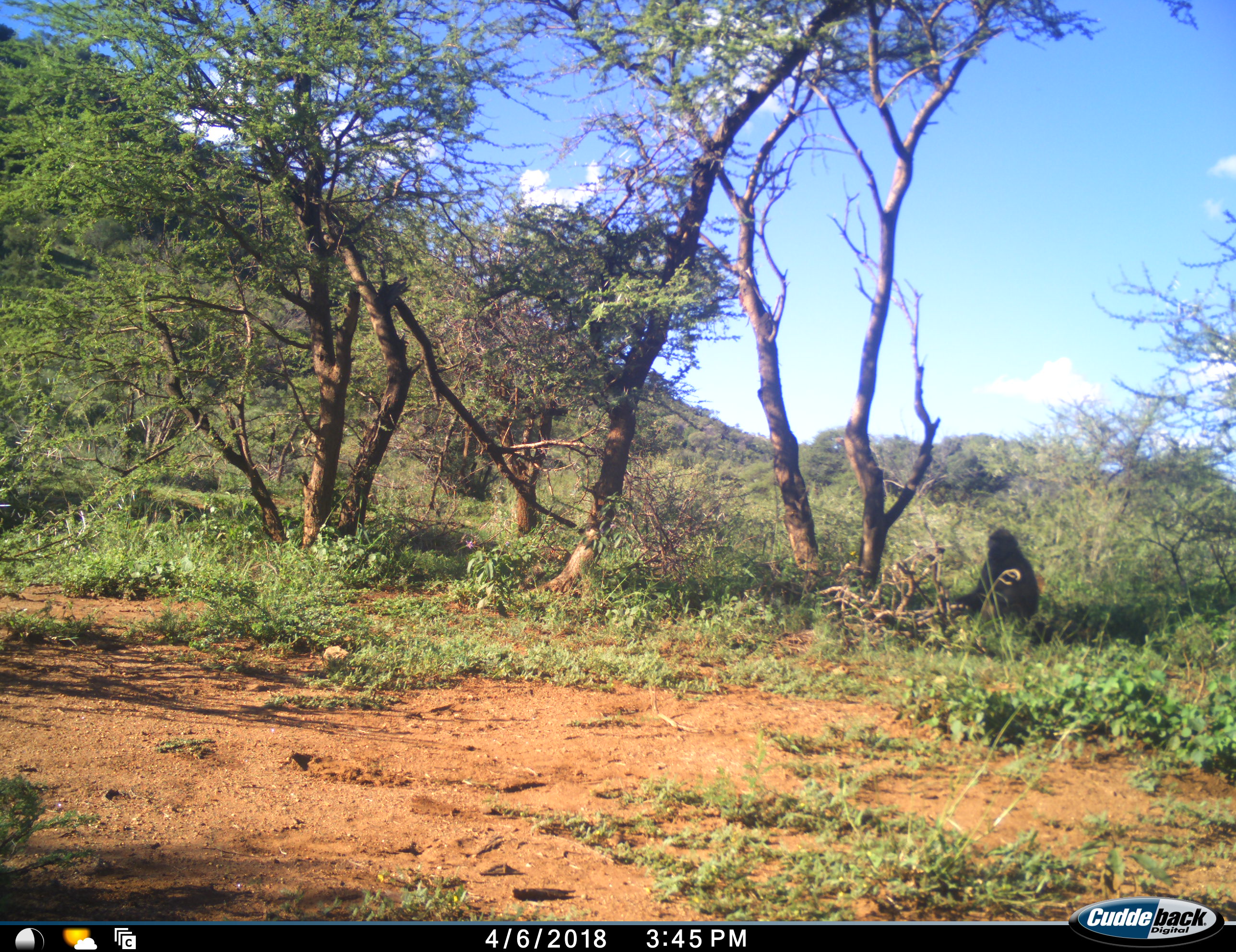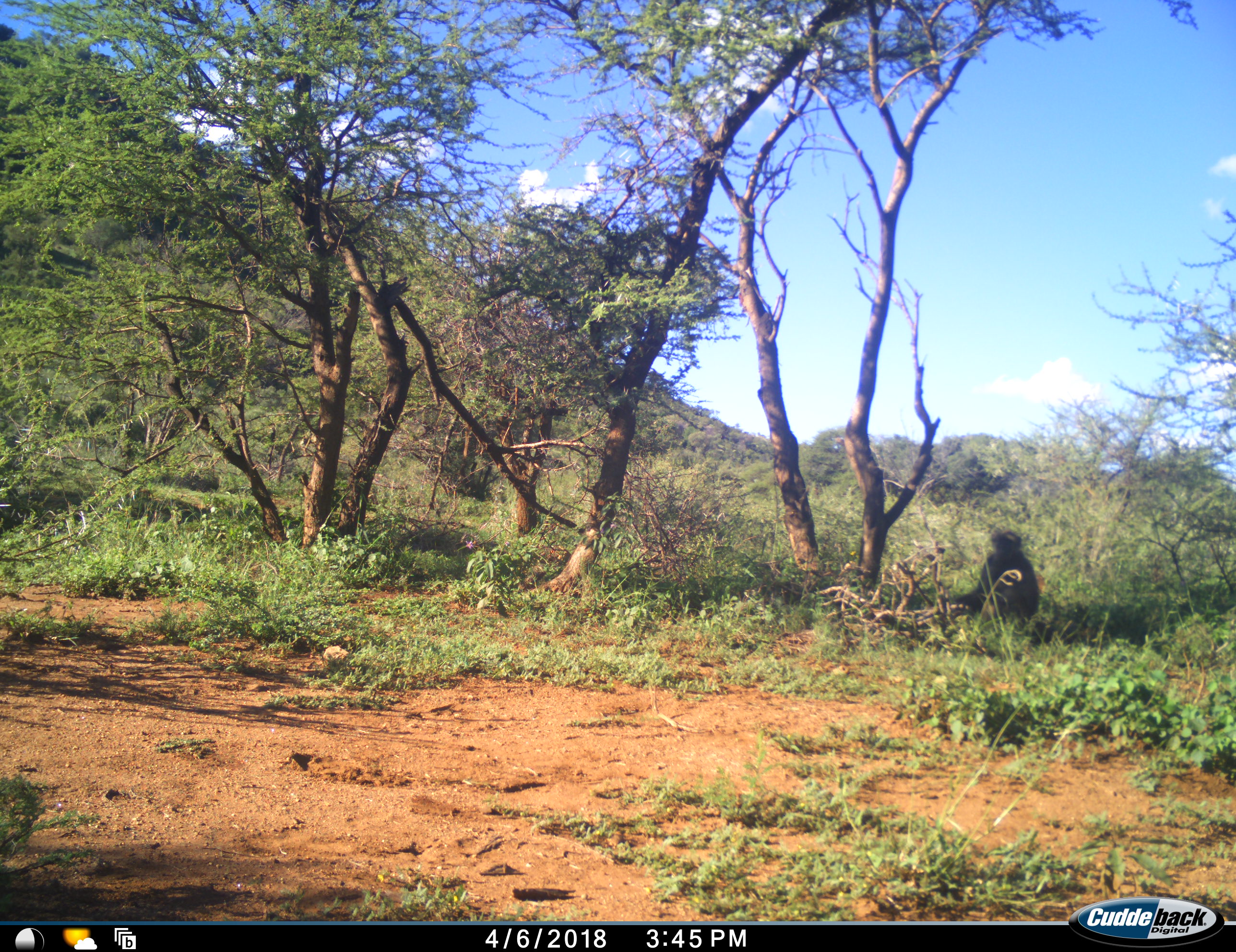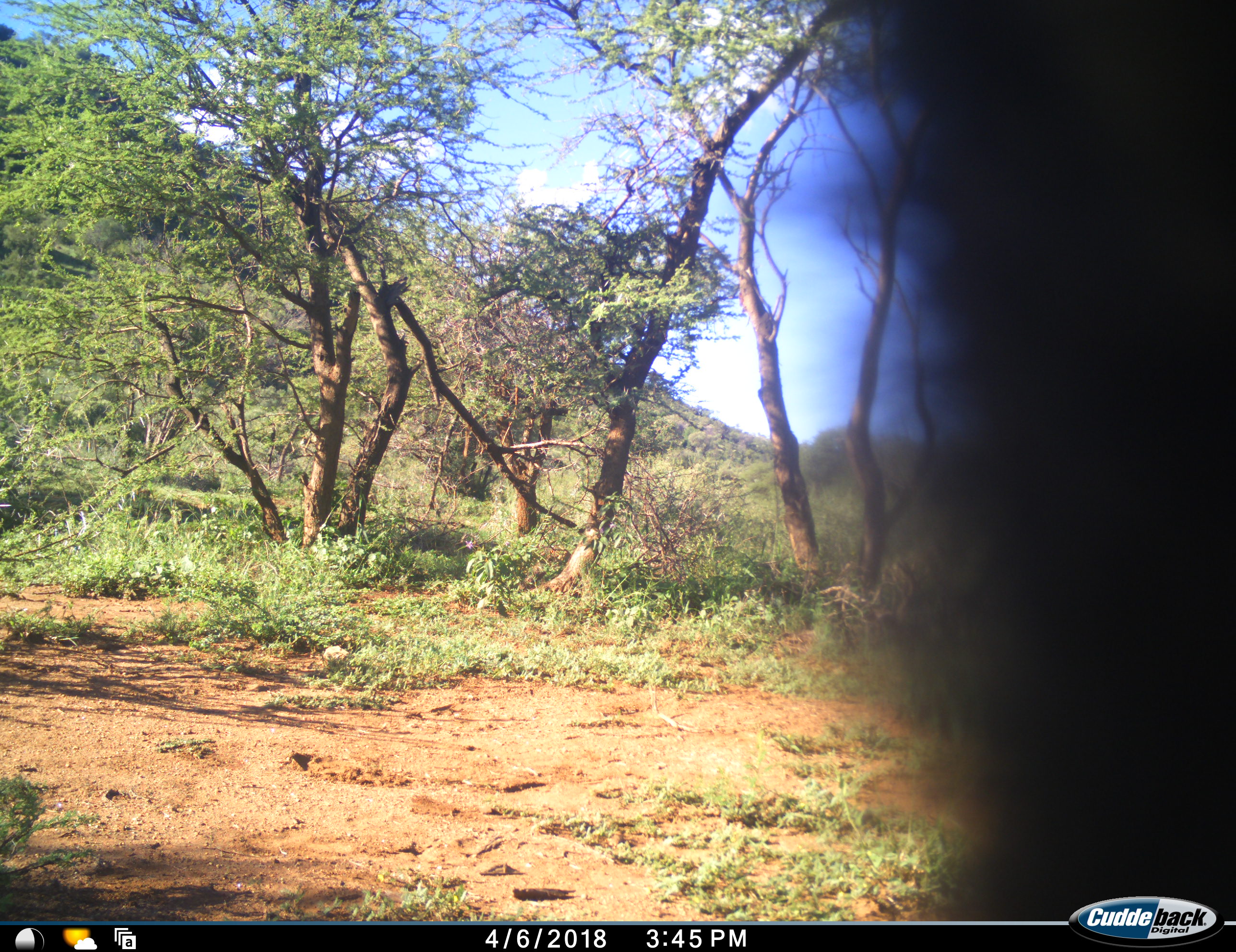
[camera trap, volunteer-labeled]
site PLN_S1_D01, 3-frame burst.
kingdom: Animalia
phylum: Chordata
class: Mammalia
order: Primates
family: Cercopithecidae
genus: Papio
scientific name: Papio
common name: baboon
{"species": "baboon (Papio)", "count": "1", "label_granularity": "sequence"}